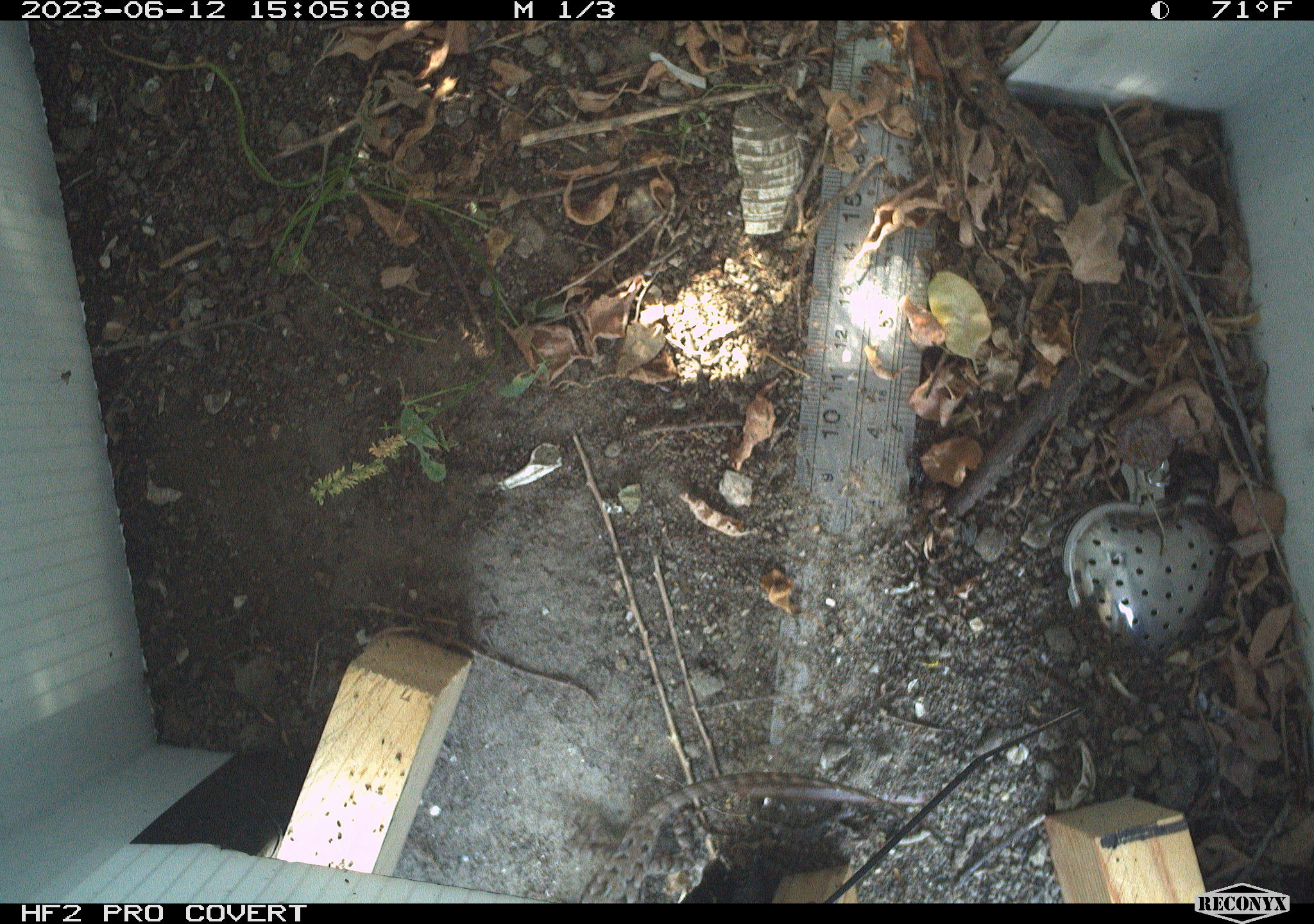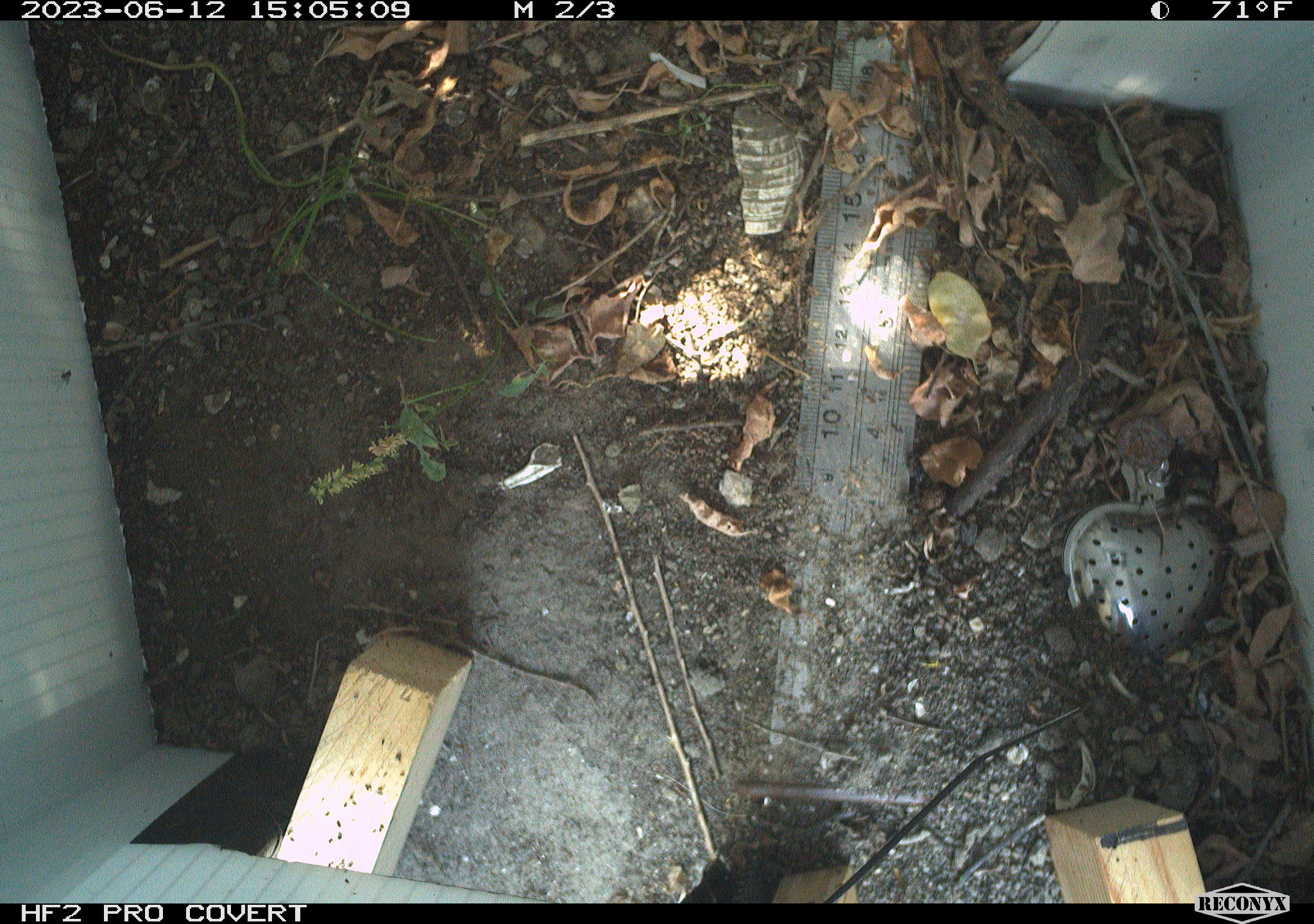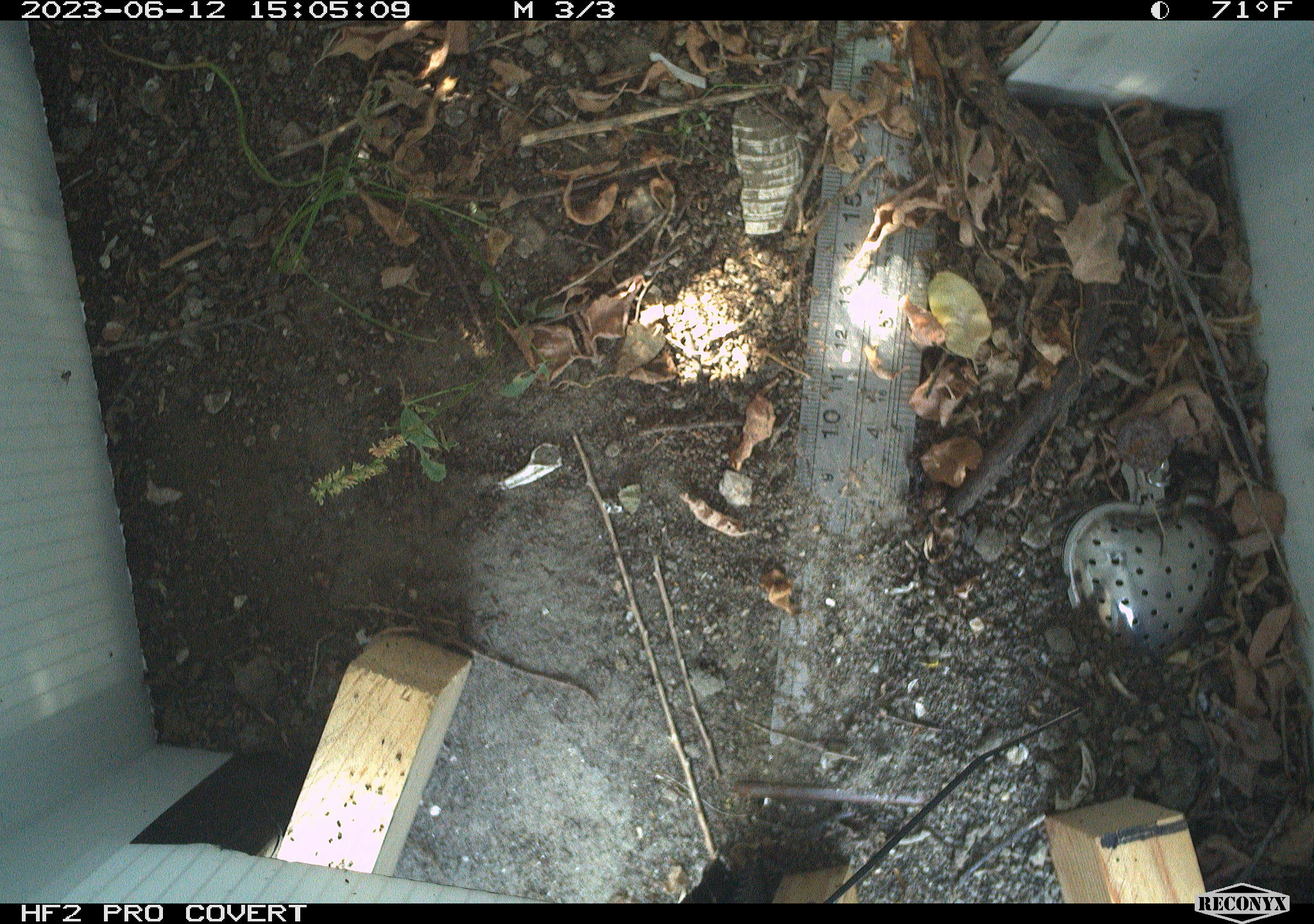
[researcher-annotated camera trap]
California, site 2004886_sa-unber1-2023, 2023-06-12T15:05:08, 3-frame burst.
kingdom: Animalia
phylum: Chordata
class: Reptilia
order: Squamata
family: Phrynosomatidae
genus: Sceloporus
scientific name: Sceloporus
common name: spiny lizards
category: sceloporus species